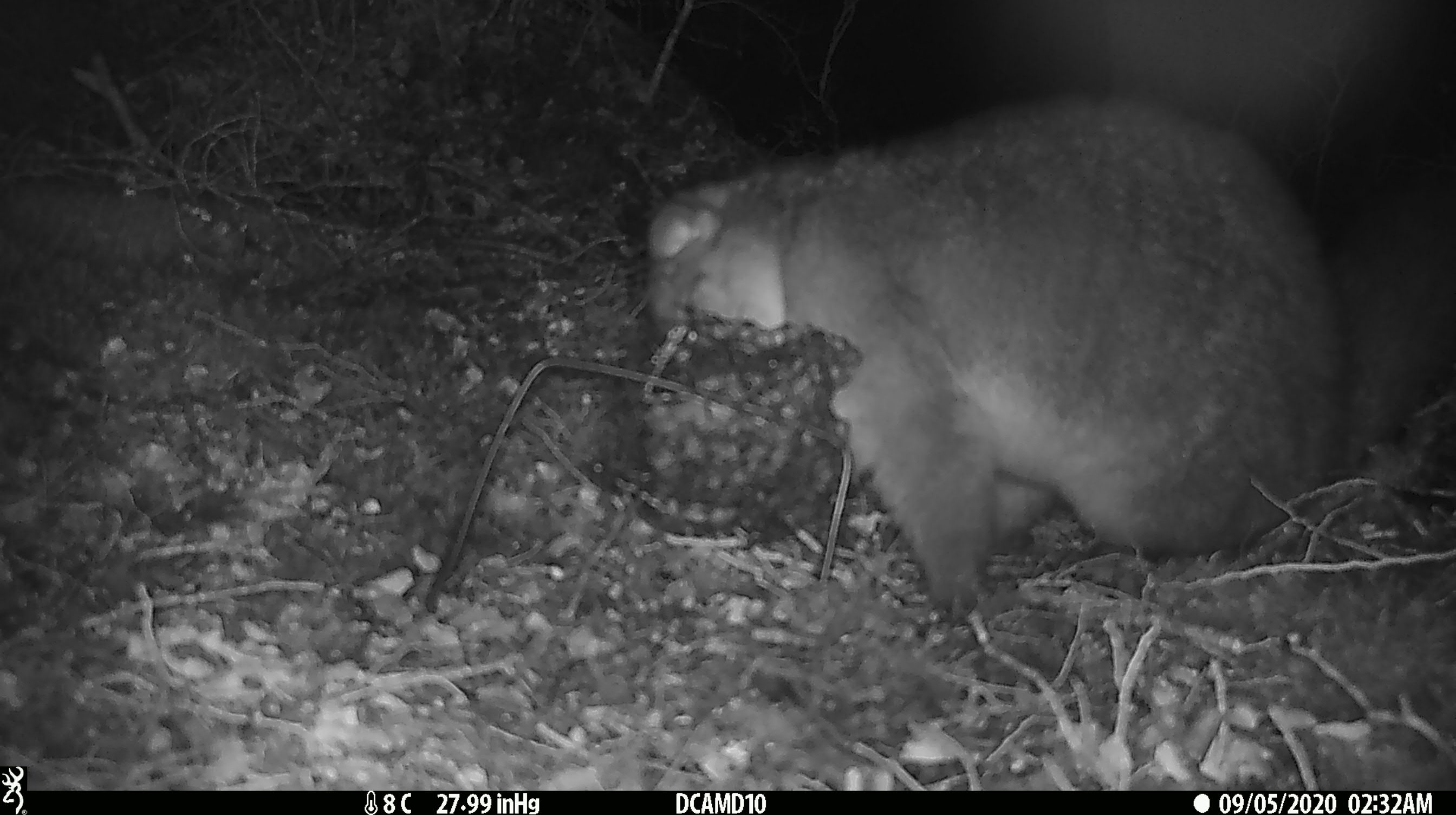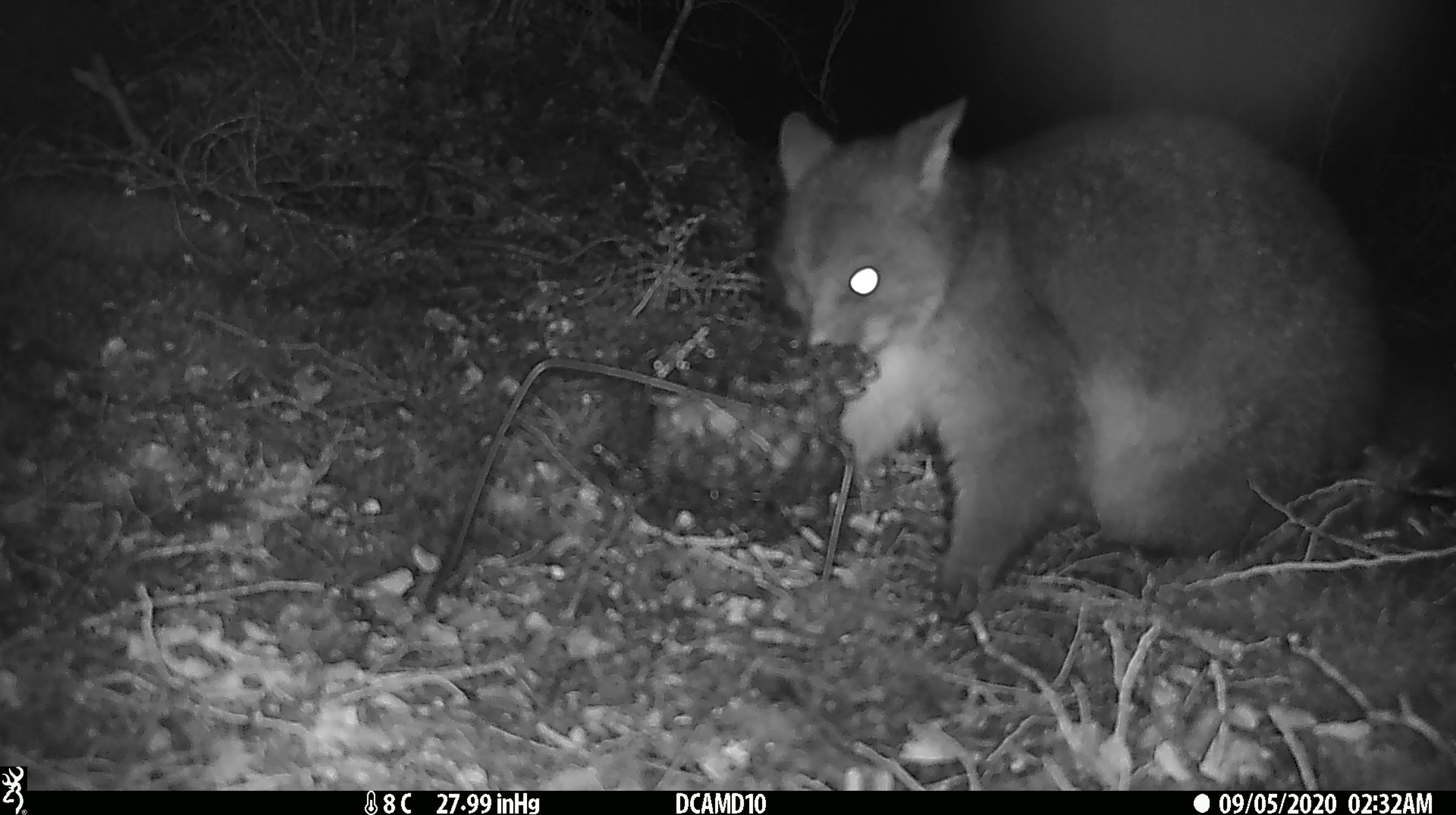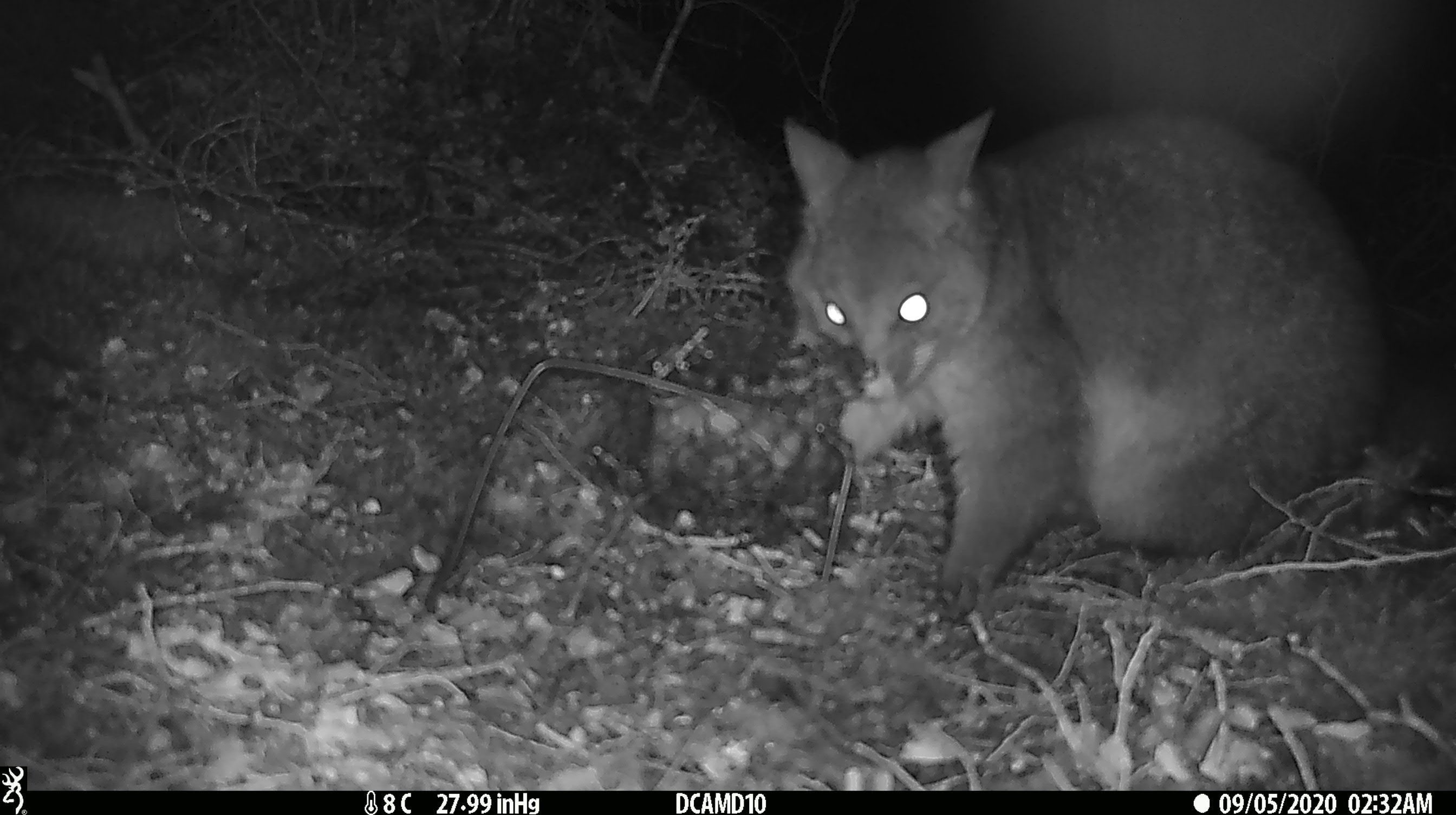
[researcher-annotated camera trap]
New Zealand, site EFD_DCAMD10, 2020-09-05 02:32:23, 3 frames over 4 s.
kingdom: Animalia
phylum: Chordata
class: Mammalia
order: Diprotodontia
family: Phalangeridae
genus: Trichosurus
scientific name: Trichosurus vulpecula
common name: common brushtail possum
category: possum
Possum (common brushtail possum) (Trichosurus vulpecula).